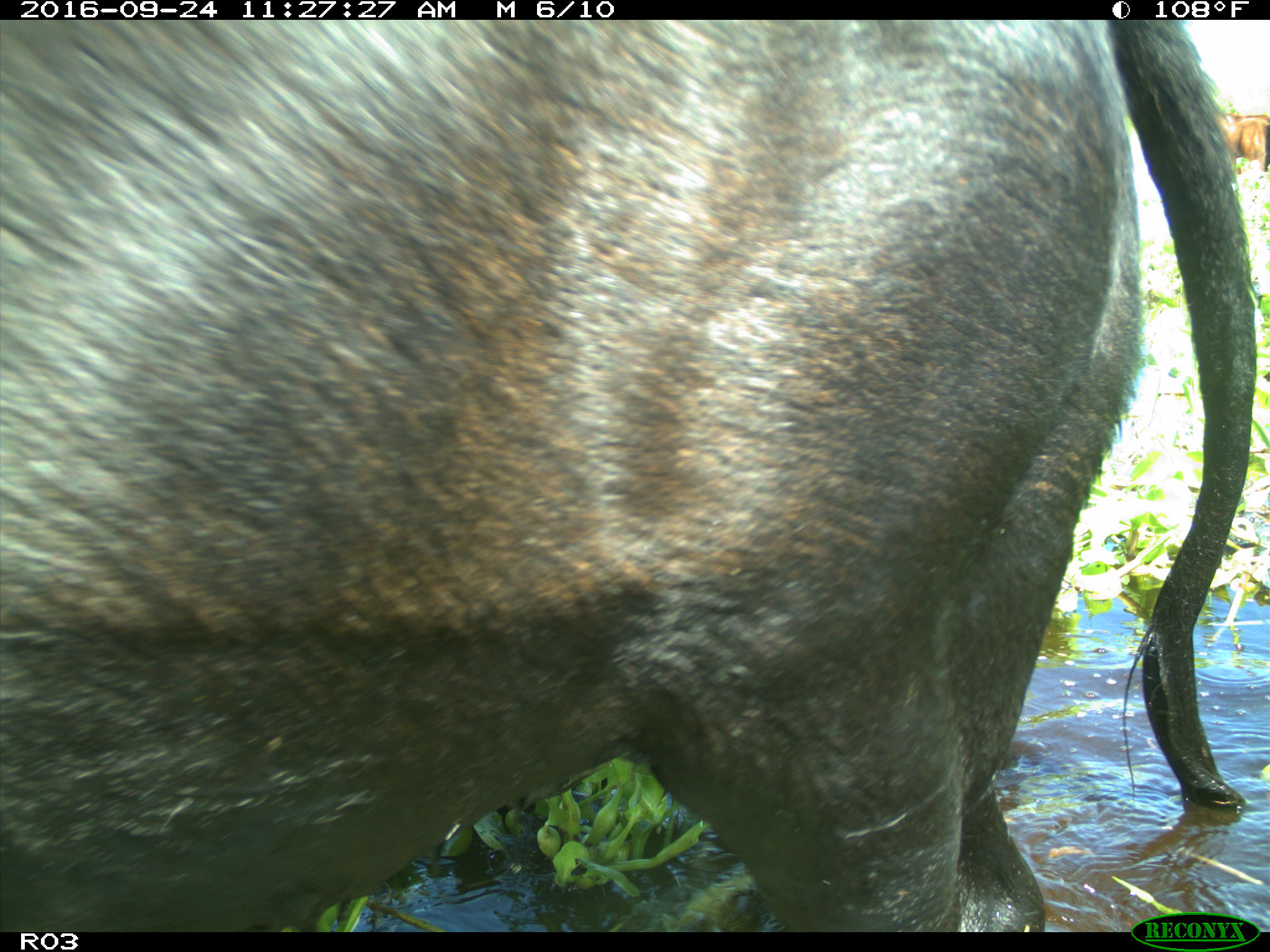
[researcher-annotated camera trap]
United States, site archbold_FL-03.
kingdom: Animalia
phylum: Chordata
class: Mammalia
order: Artiodactyla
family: Bovidae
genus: Bos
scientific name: Bos taurus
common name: domestic cow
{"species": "Bos taurus (domestic cow)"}